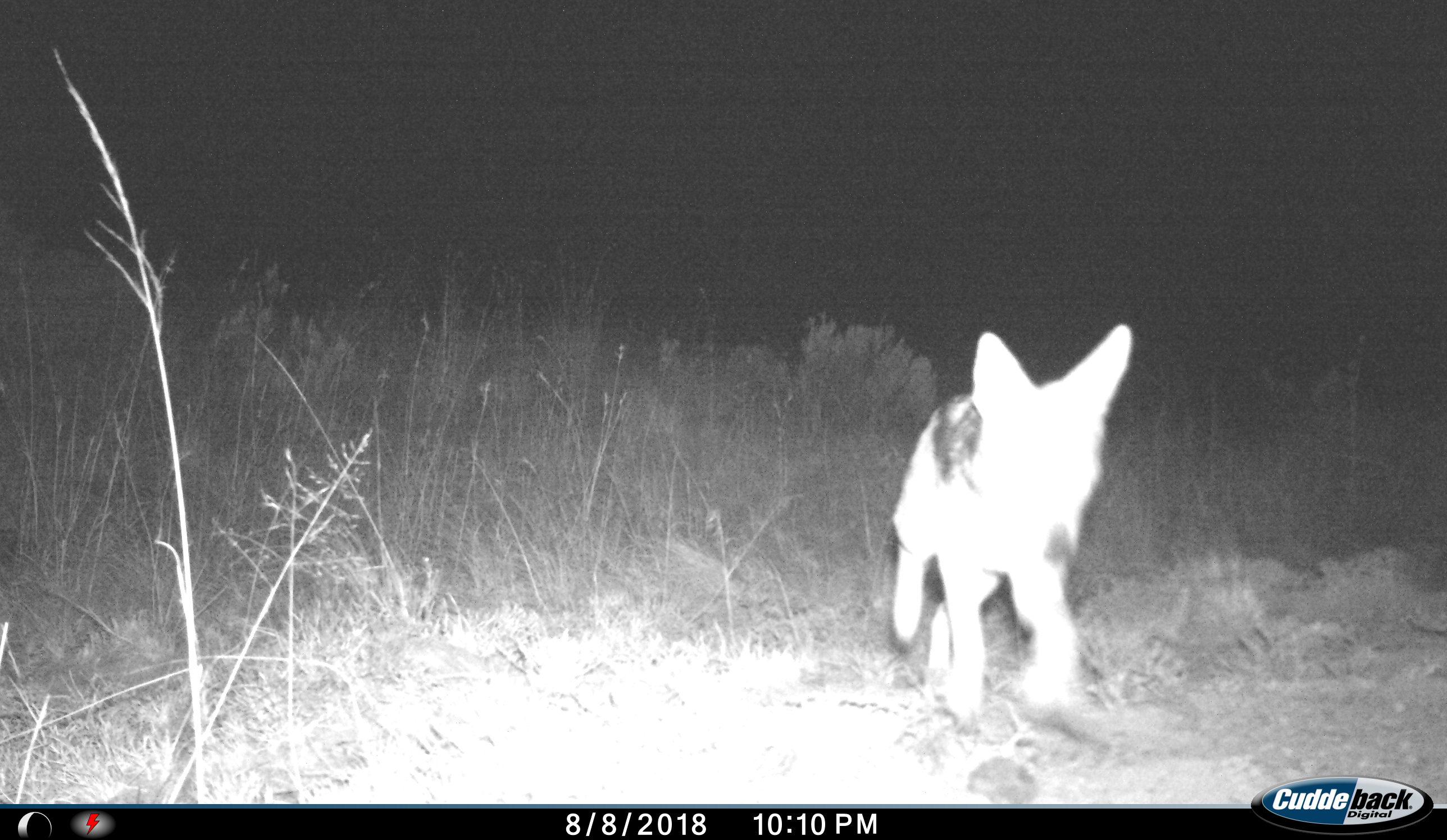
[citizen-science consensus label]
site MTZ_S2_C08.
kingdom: Animalia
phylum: Chordata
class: Mammalia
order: Carnivora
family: Canidae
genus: Lupulella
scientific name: Lupulella mesomelas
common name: black-backed jackal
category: jackalblackbacked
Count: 1.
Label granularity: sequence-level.